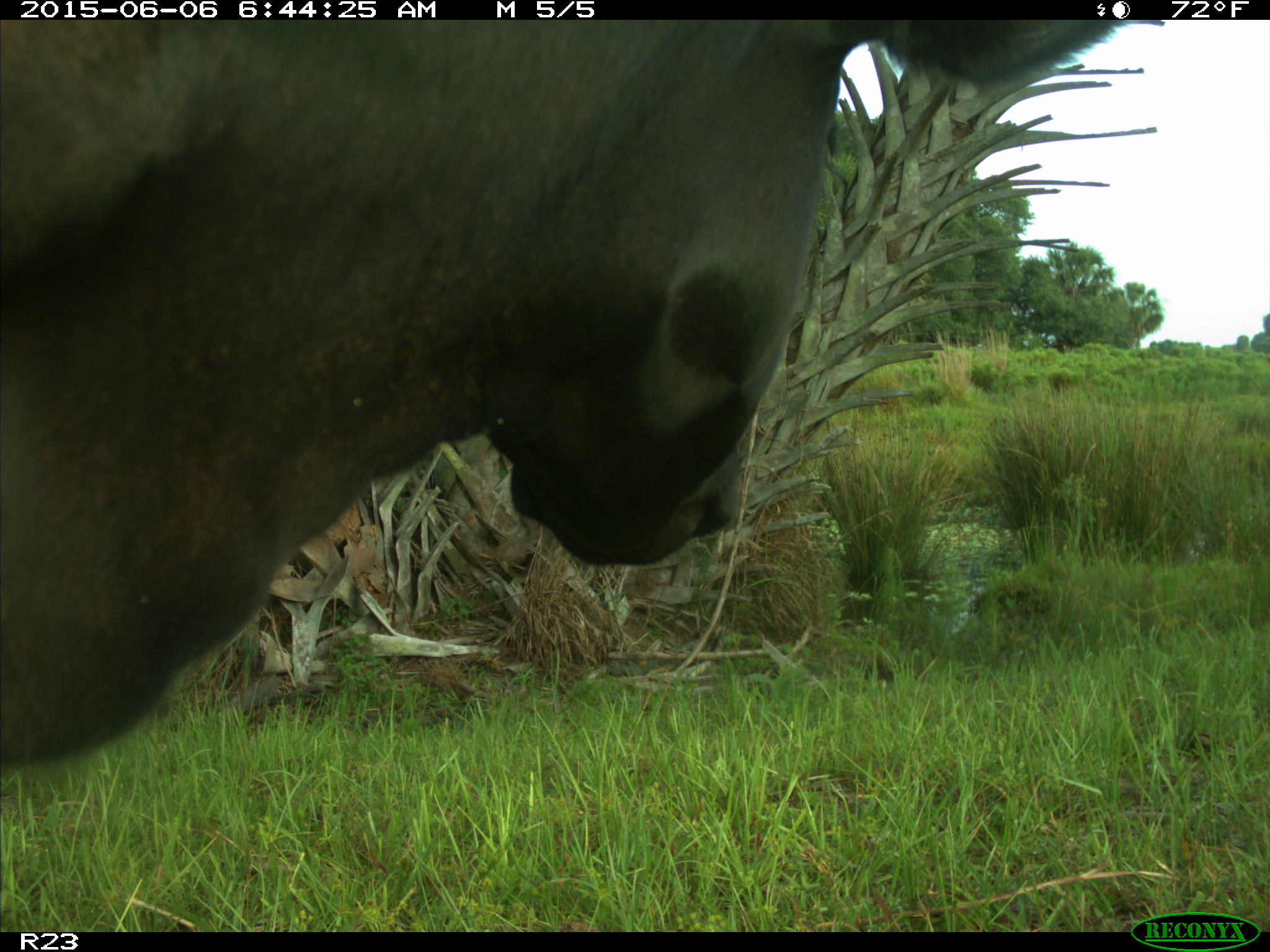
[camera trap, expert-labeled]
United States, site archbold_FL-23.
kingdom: Animalia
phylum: Chordata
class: Mammalia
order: Artiodactyla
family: Bovidae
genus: Bos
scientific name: Bos taurus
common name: domestic cow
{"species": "Bos taurus (domestic cow)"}